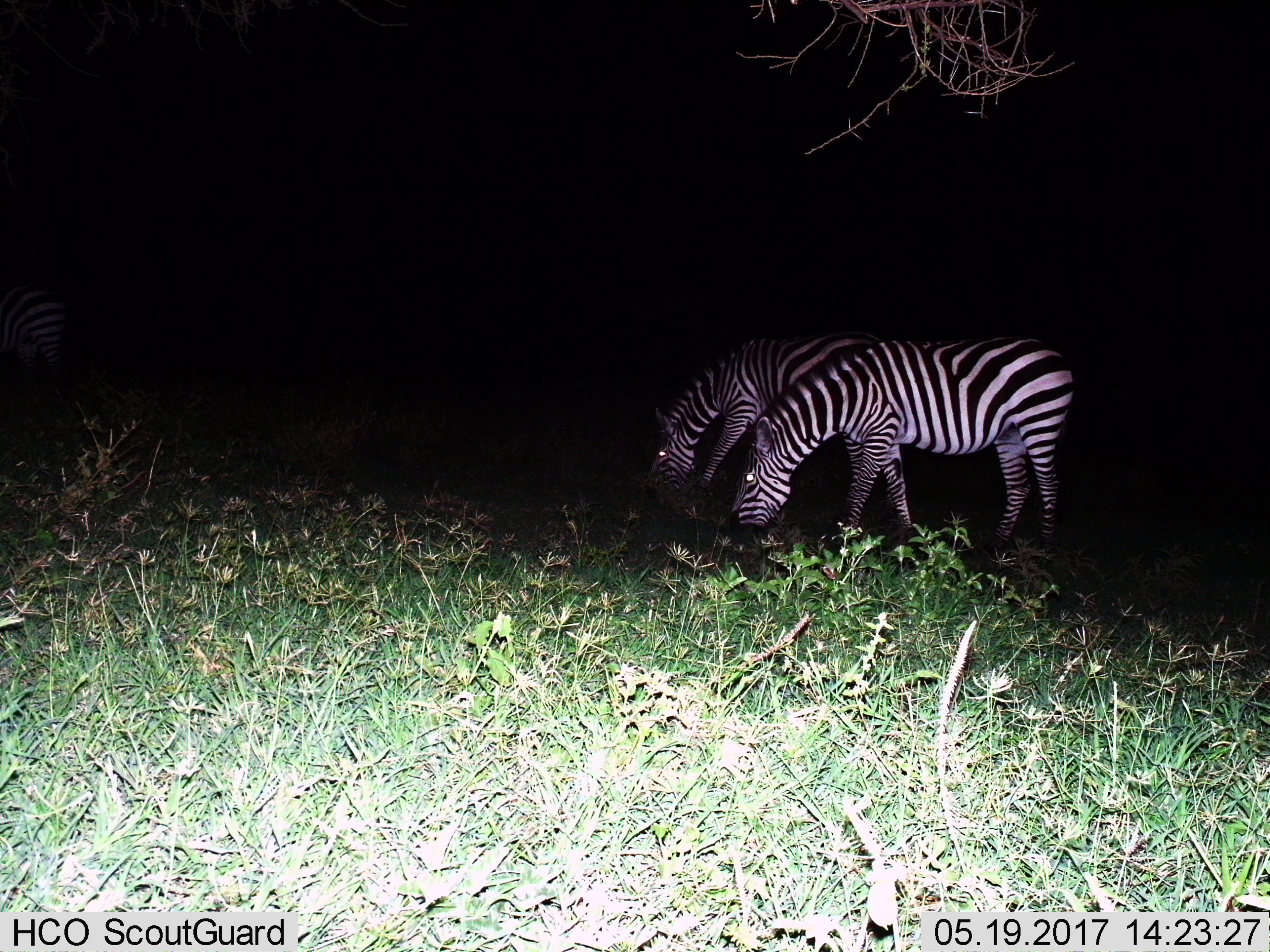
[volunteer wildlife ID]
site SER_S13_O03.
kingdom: Animalia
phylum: Chordata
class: Mammalia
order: Perissodactyla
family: Equidae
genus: Equus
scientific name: Equus quagga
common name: plains zebra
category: zebraplains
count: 2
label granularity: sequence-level